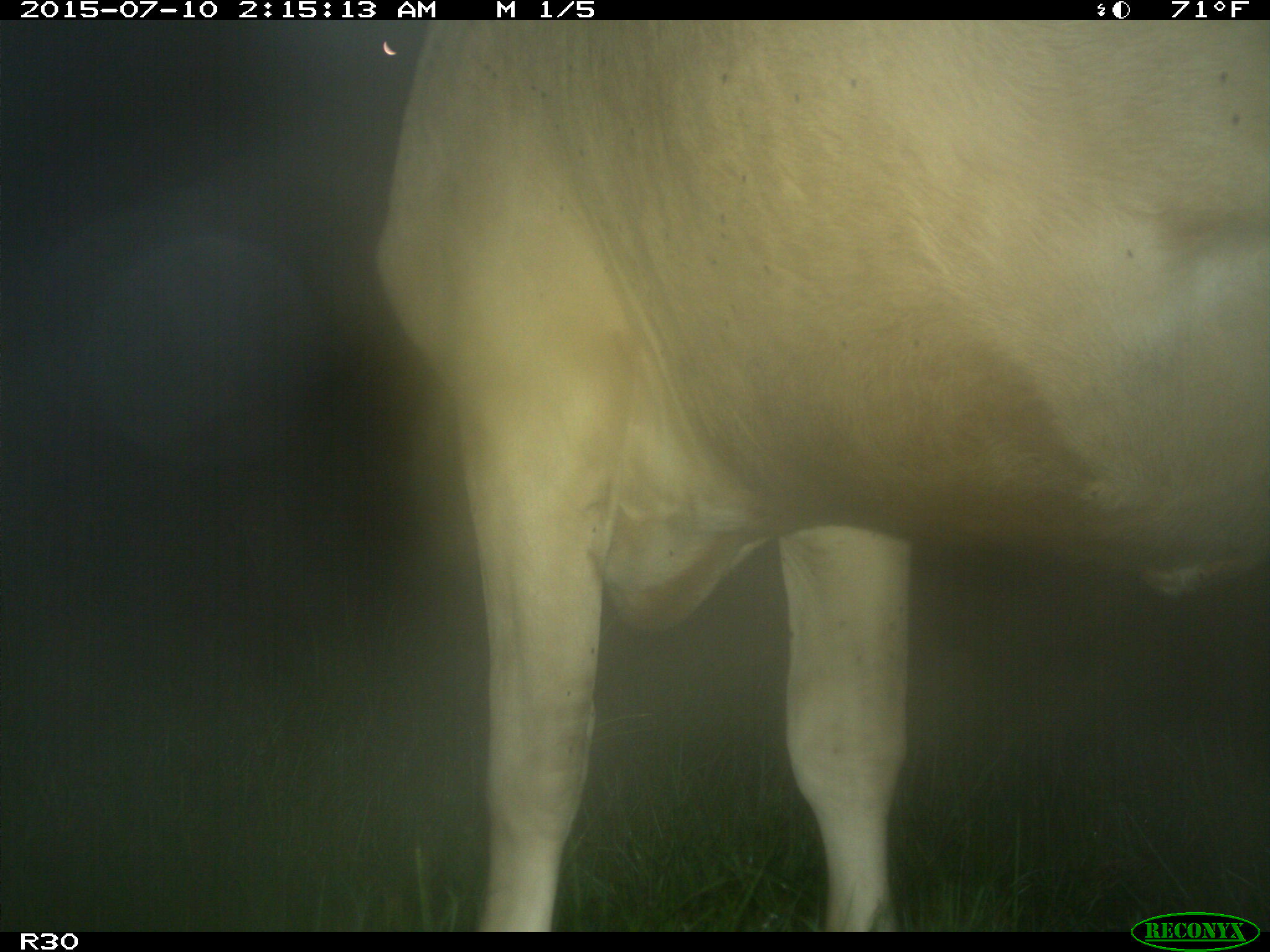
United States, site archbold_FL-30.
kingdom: Animalia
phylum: Chordata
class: Mammalia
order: Artiodactyla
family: Bovidae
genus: Bos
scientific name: Bos taurus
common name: domestic cow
Bos taurus (domestic cow).